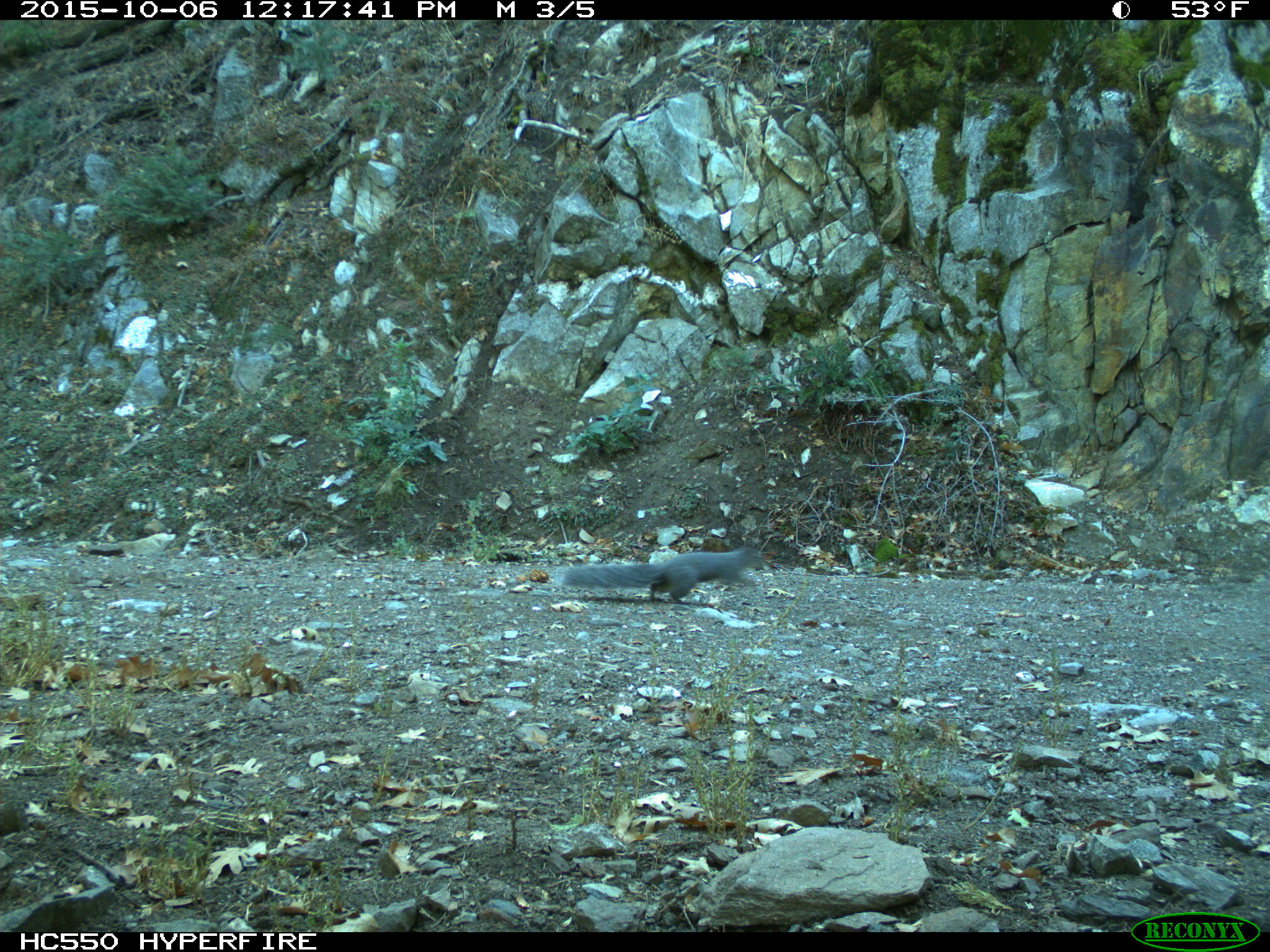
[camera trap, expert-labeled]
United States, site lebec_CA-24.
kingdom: Animalia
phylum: Chordata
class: Mammalia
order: Rodentia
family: Sciuridae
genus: Sciurus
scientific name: Sciurus carolinensis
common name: eastern gray squirrel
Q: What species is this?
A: Sciurus carolinensis (eastern gray squirrel).